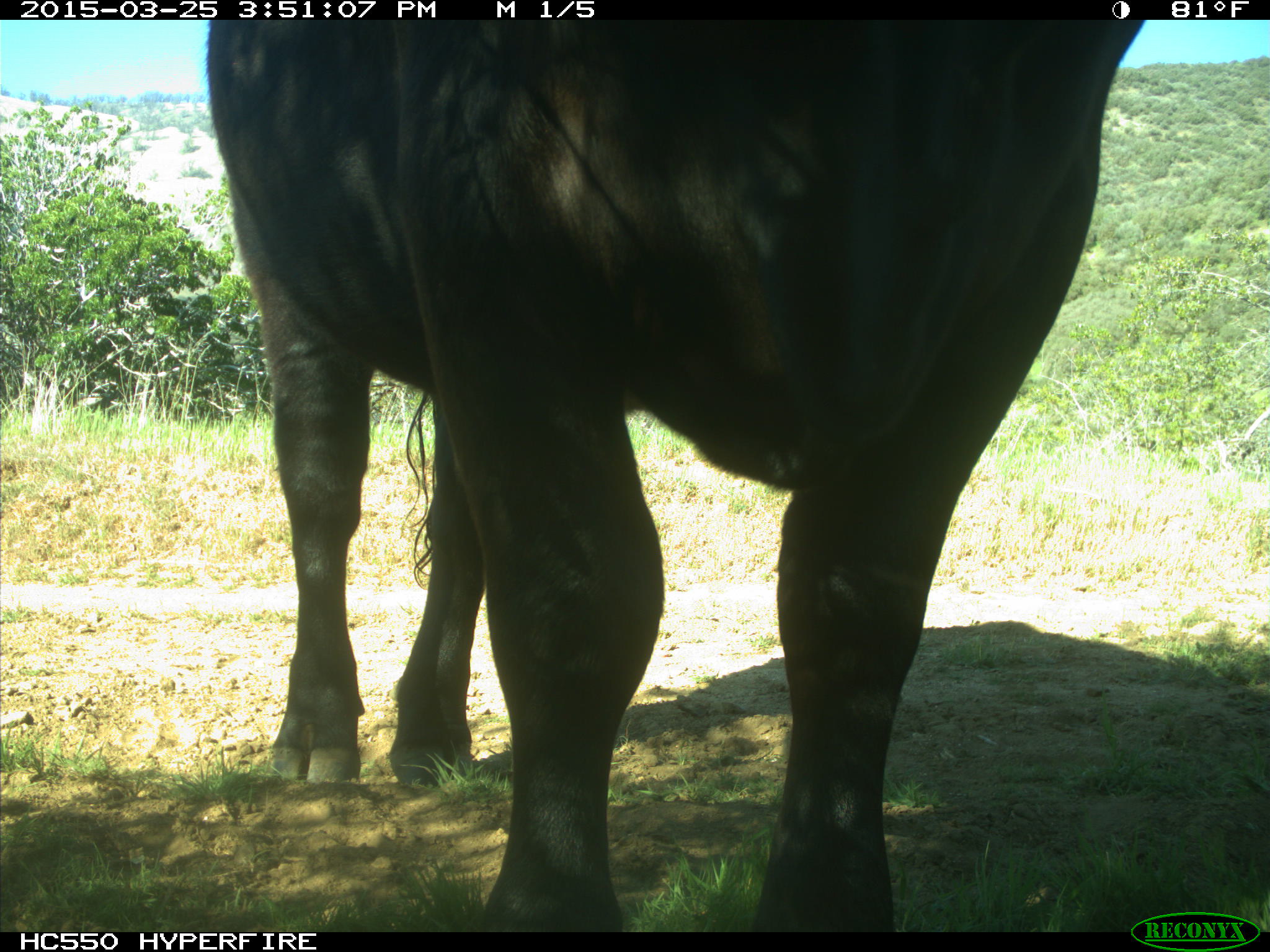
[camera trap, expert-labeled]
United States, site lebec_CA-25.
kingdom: Animalia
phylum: Chordata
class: Mammalia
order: Artiodactyla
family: Bovidae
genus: Bos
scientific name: Bos taurus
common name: domestic cow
Bos taurus (domestic cow).